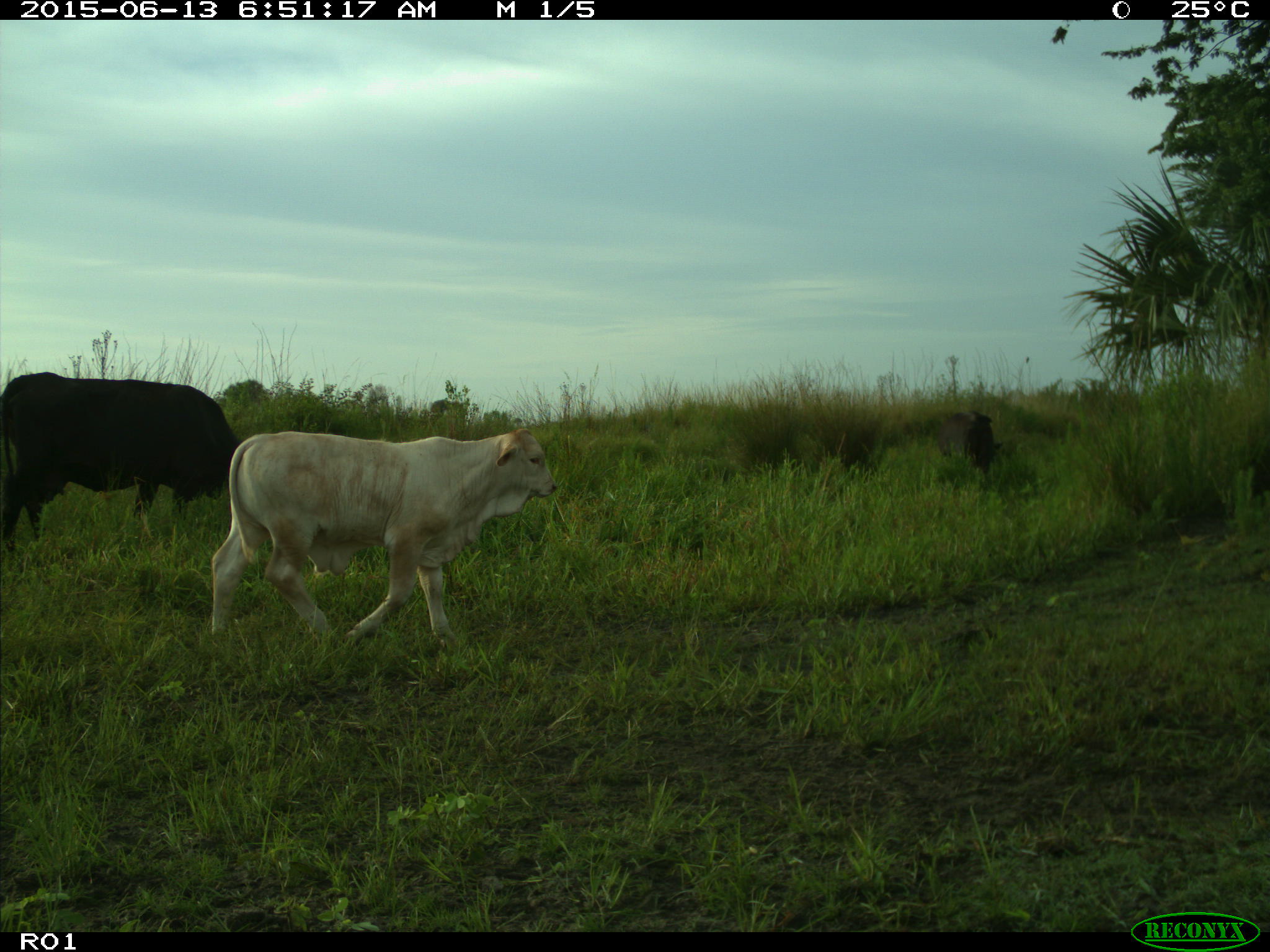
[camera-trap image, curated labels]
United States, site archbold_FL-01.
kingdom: Animalia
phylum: Chordata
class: Mammalia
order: Artiodactyla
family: Bovidae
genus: Bos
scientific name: Bos taurus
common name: domestic cow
Bos taurus (domestic cow).